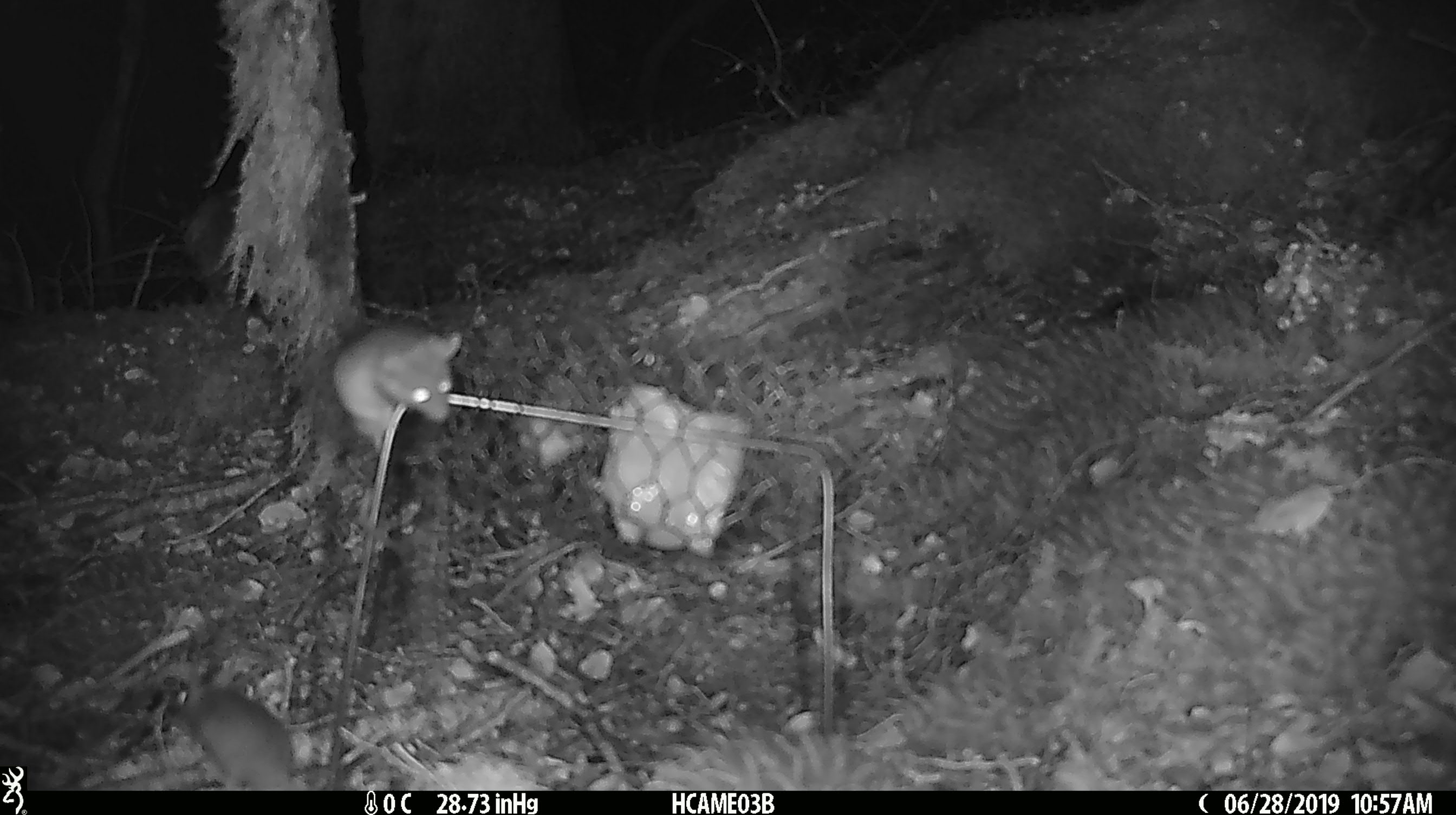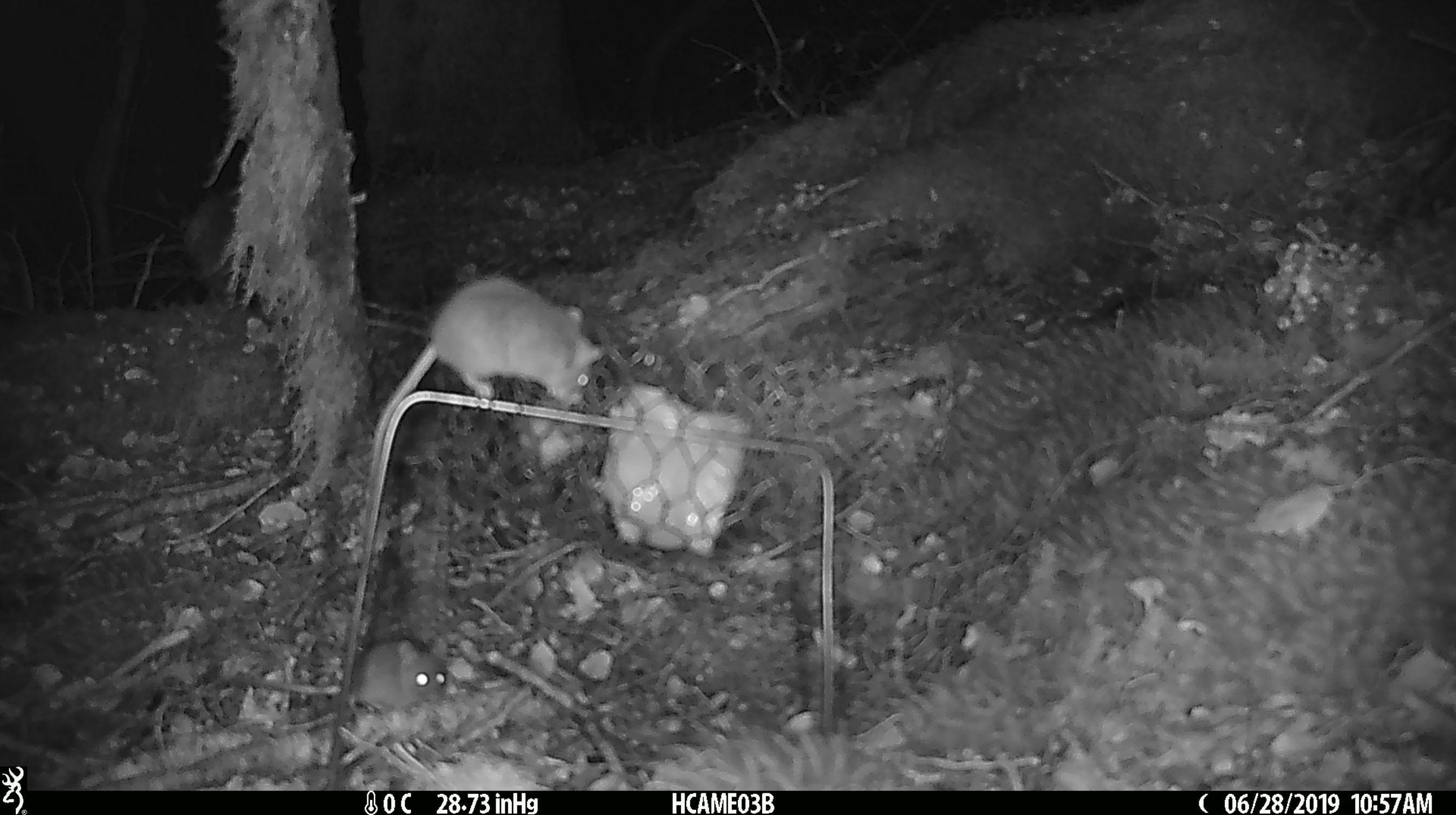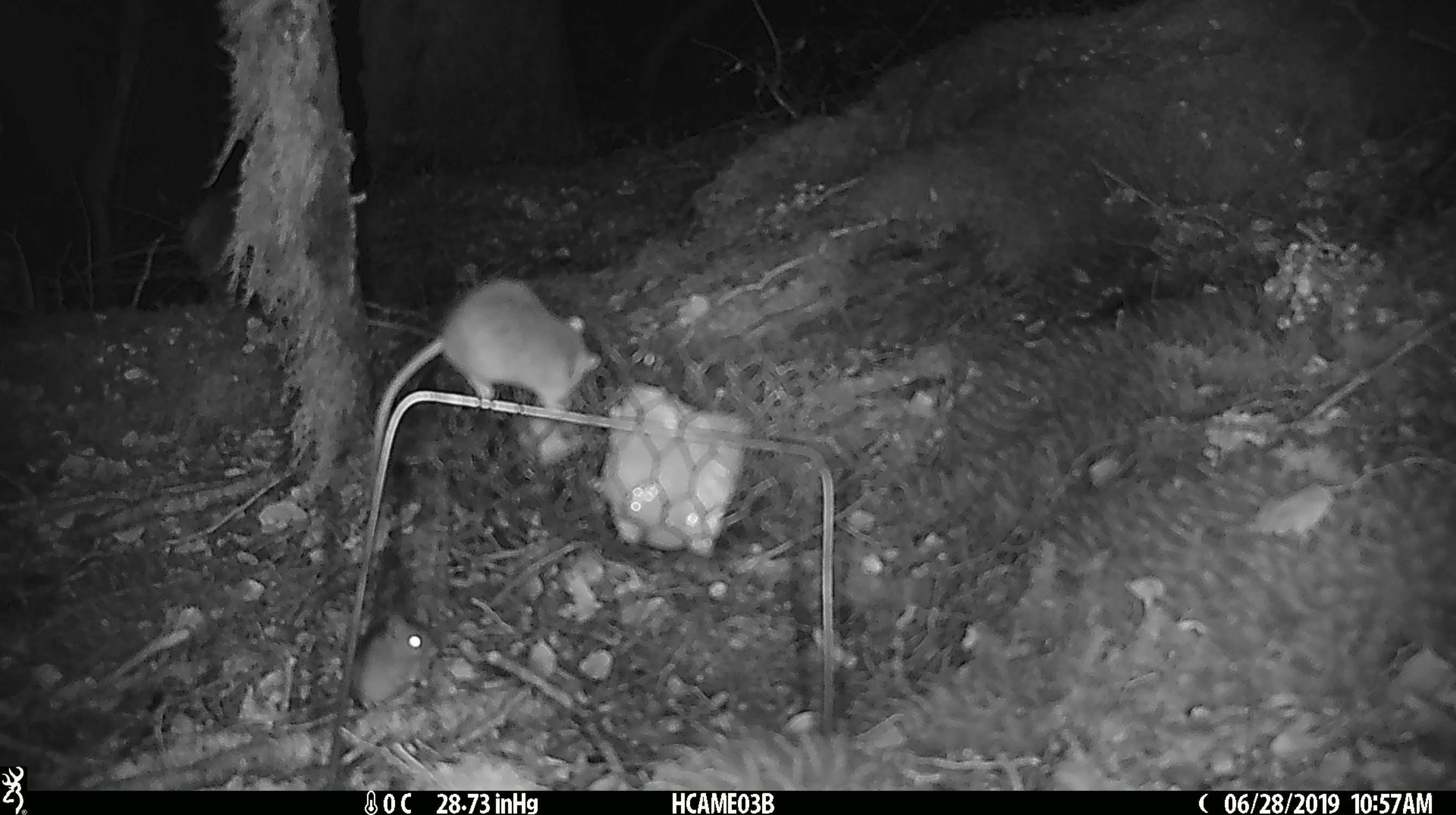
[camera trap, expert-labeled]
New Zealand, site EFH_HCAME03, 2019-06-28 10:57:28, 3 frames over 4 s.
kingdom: Animalia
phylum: Chordata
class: Mammalia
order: Rodentia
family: Muridae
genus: Mus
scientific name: Mus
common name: mouse